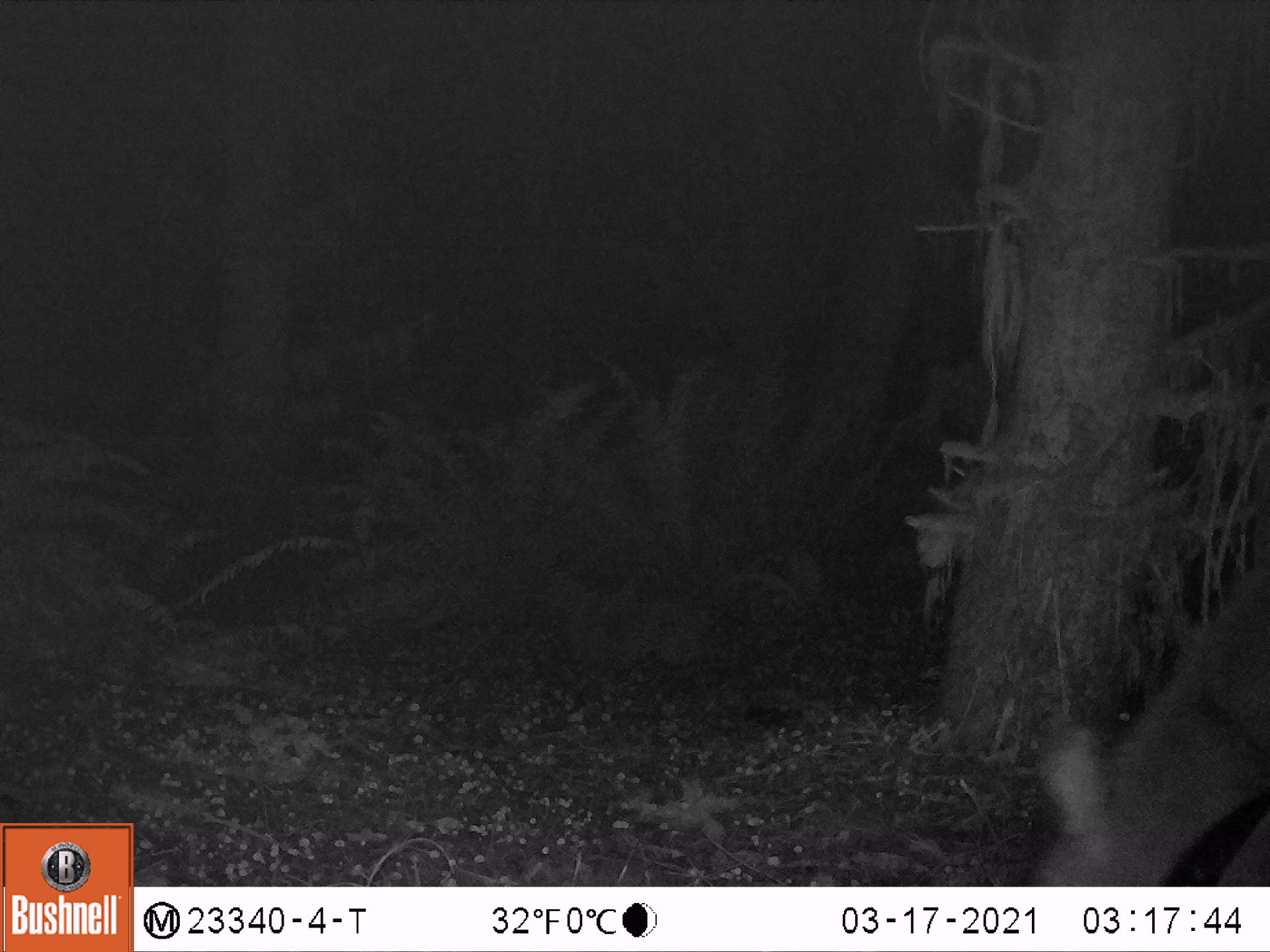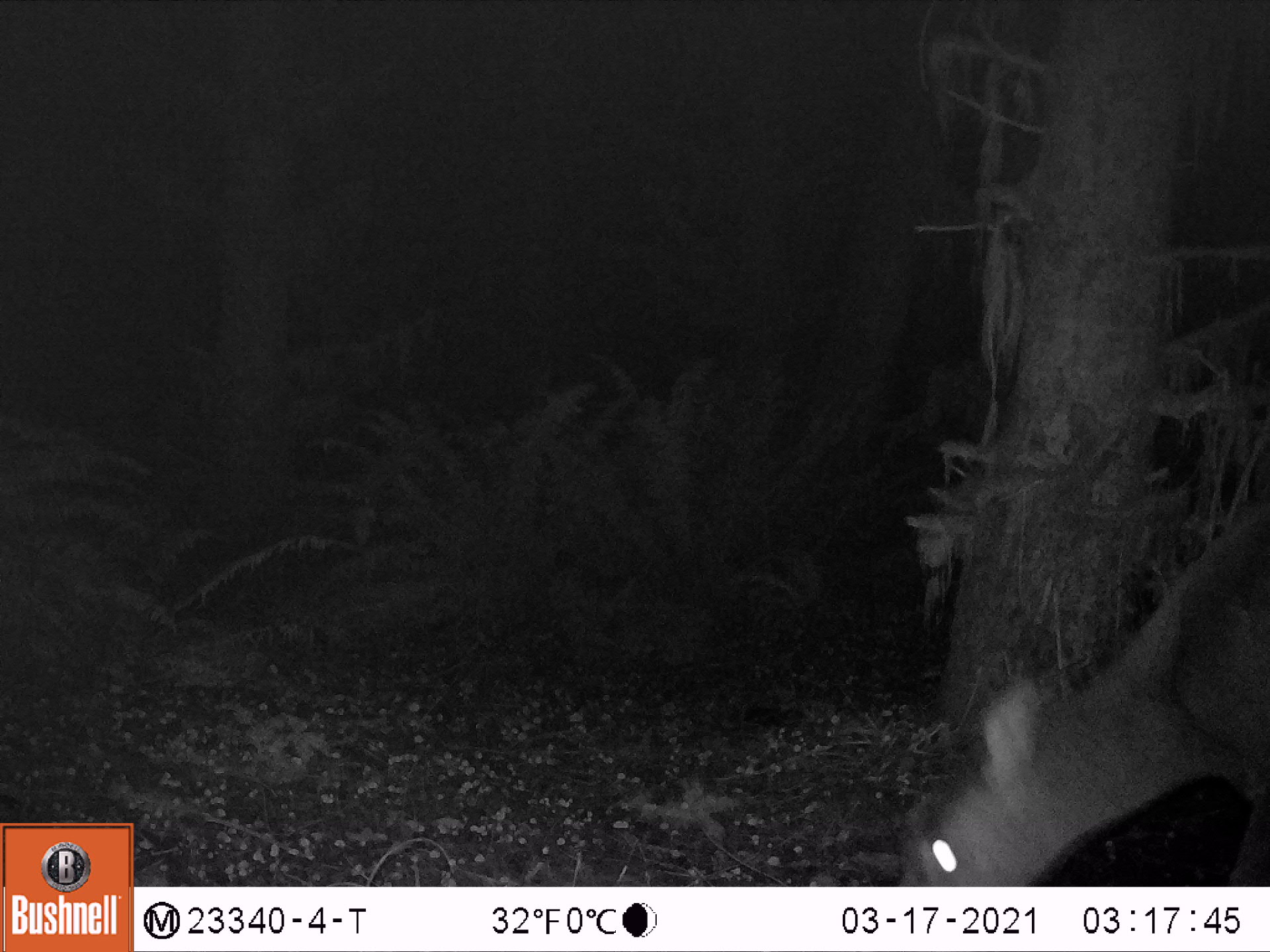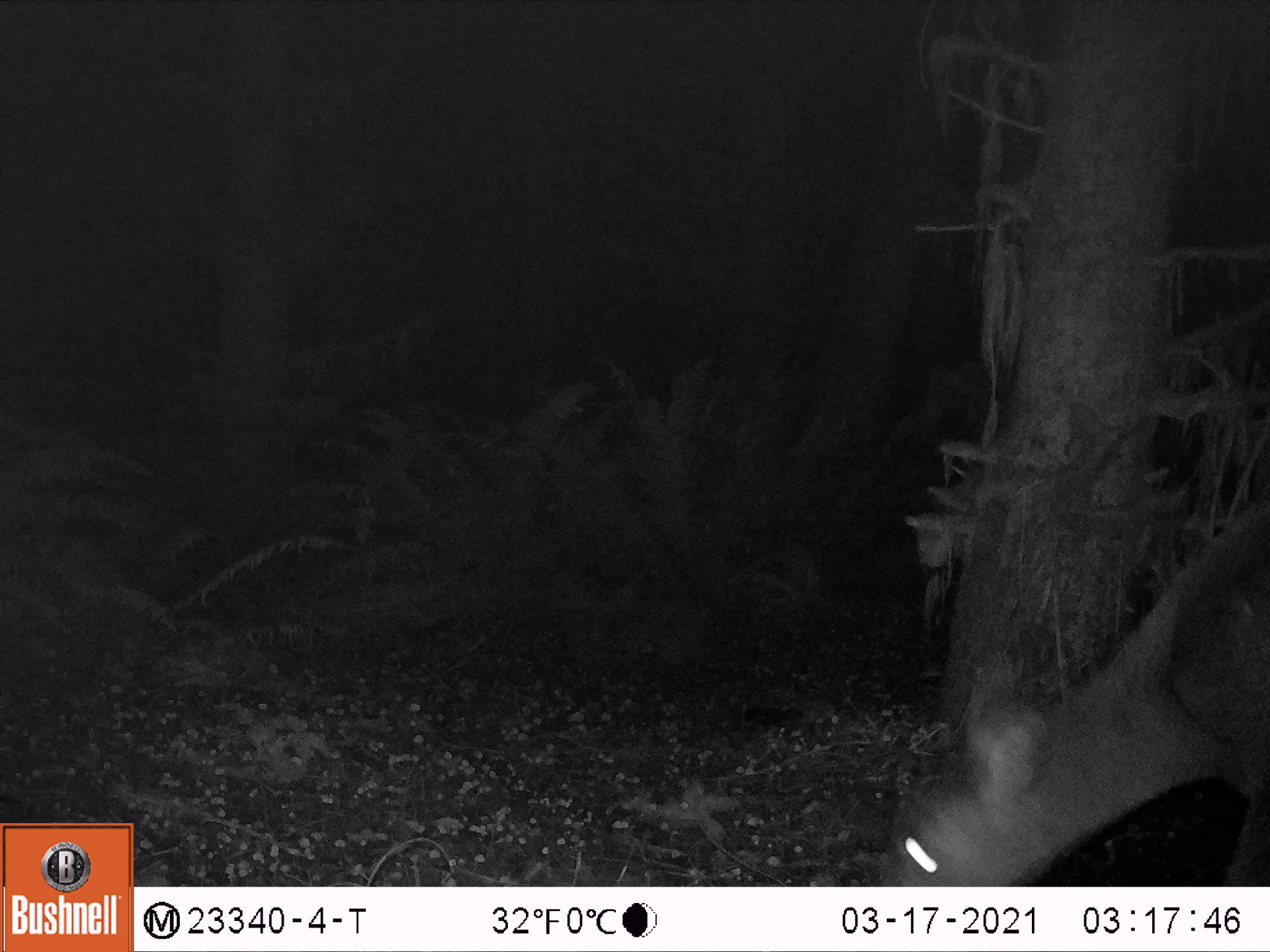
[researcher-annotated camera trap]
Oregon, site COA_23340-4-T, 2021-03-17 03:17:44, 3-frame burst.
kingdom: Animalia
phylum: Chordata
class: Mammalia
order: Artiodactyla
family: Cervidae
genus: Odocoileus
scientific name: Odocoileus hemionus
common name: black-tailed deer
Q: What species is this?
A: Black-tailed deer (Odocoileus hemionus).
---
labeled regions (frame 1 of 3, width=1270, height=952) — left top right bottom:
black-tailed deer: 975 541 1268 883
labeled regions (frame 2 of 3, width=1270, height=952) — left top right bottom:
black-tailed deer: 897 499 1269 884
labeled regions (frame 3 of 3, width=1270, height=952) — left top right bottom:
black-tailed deer: 870 481 1269 883